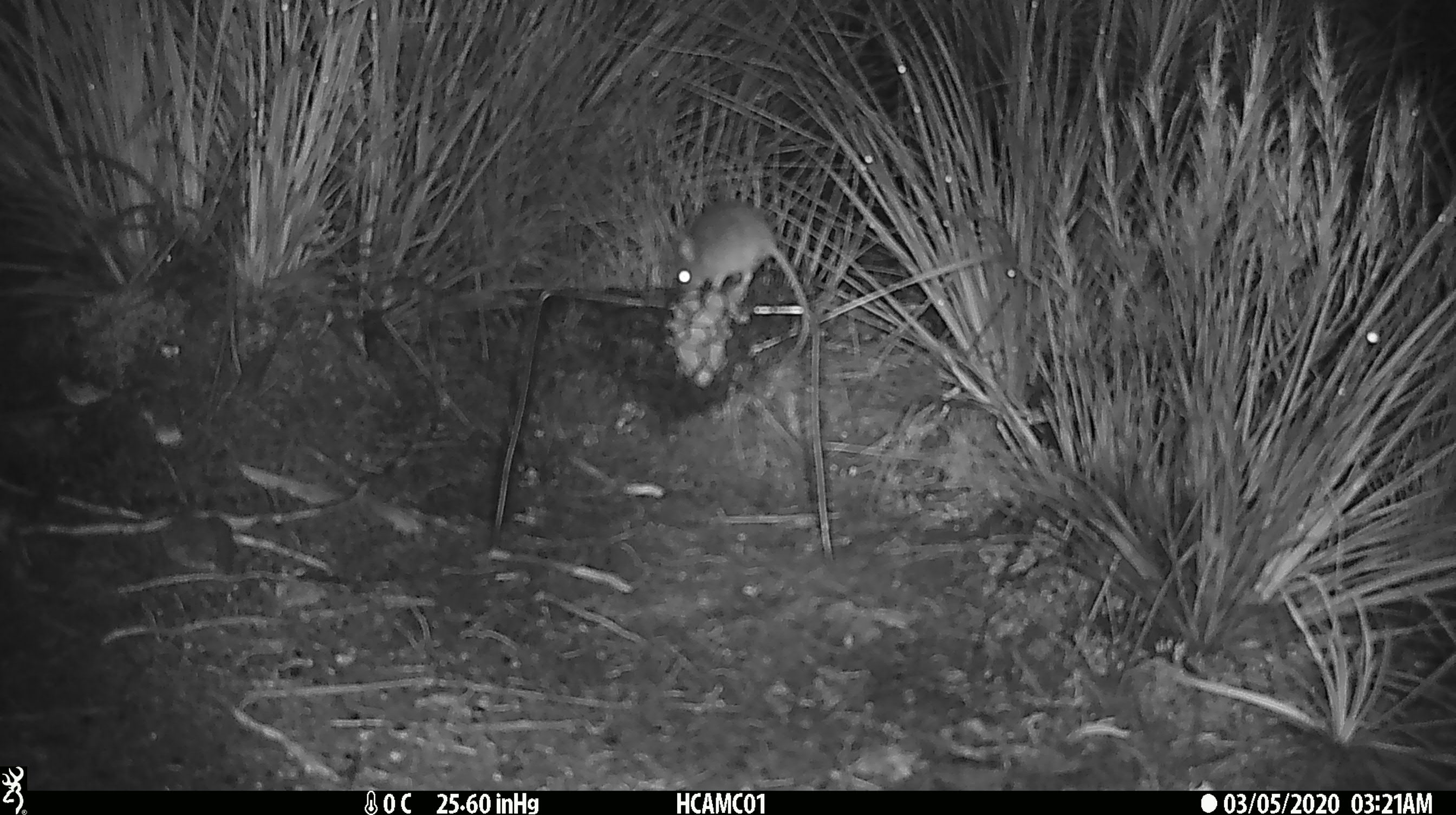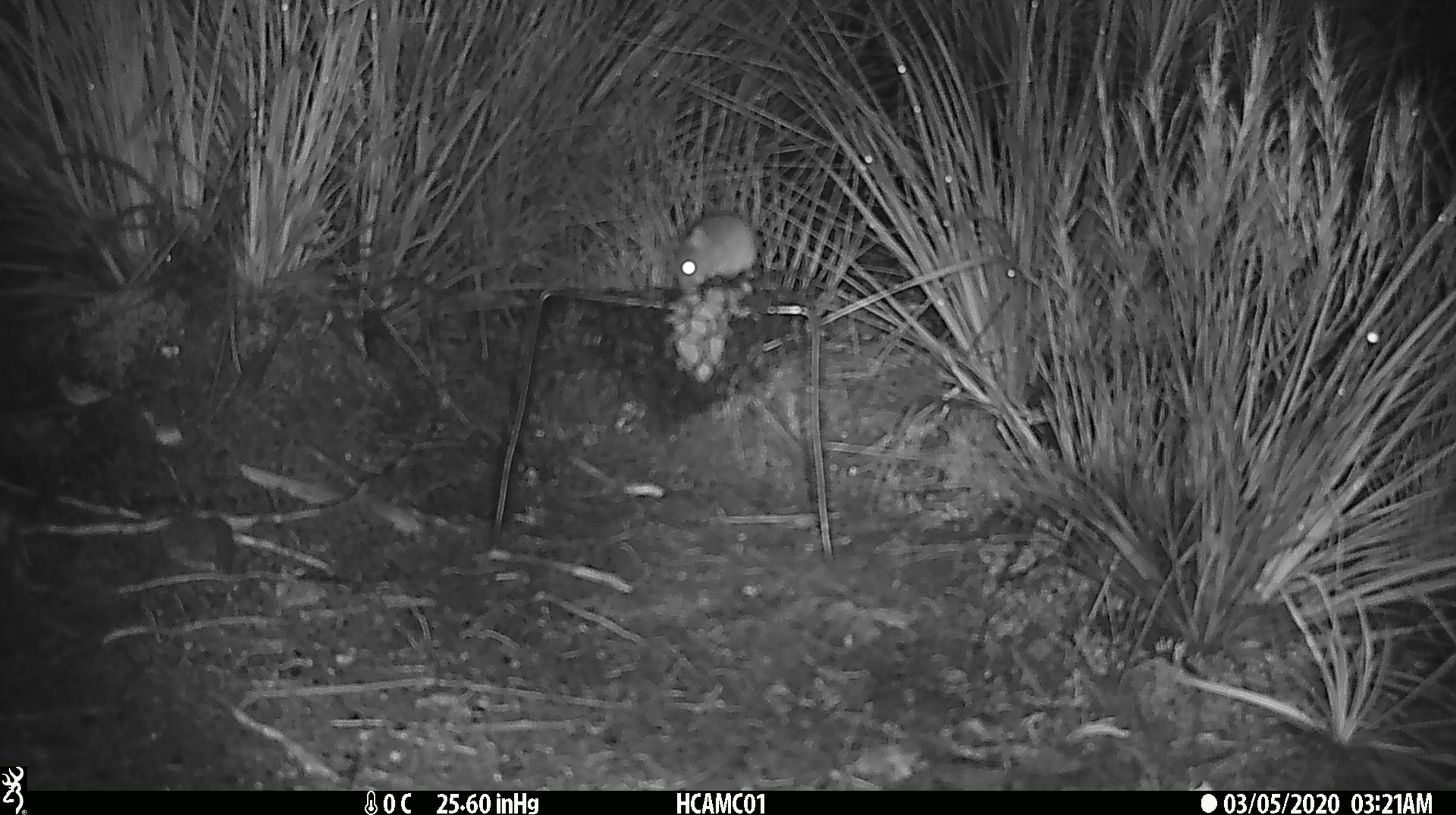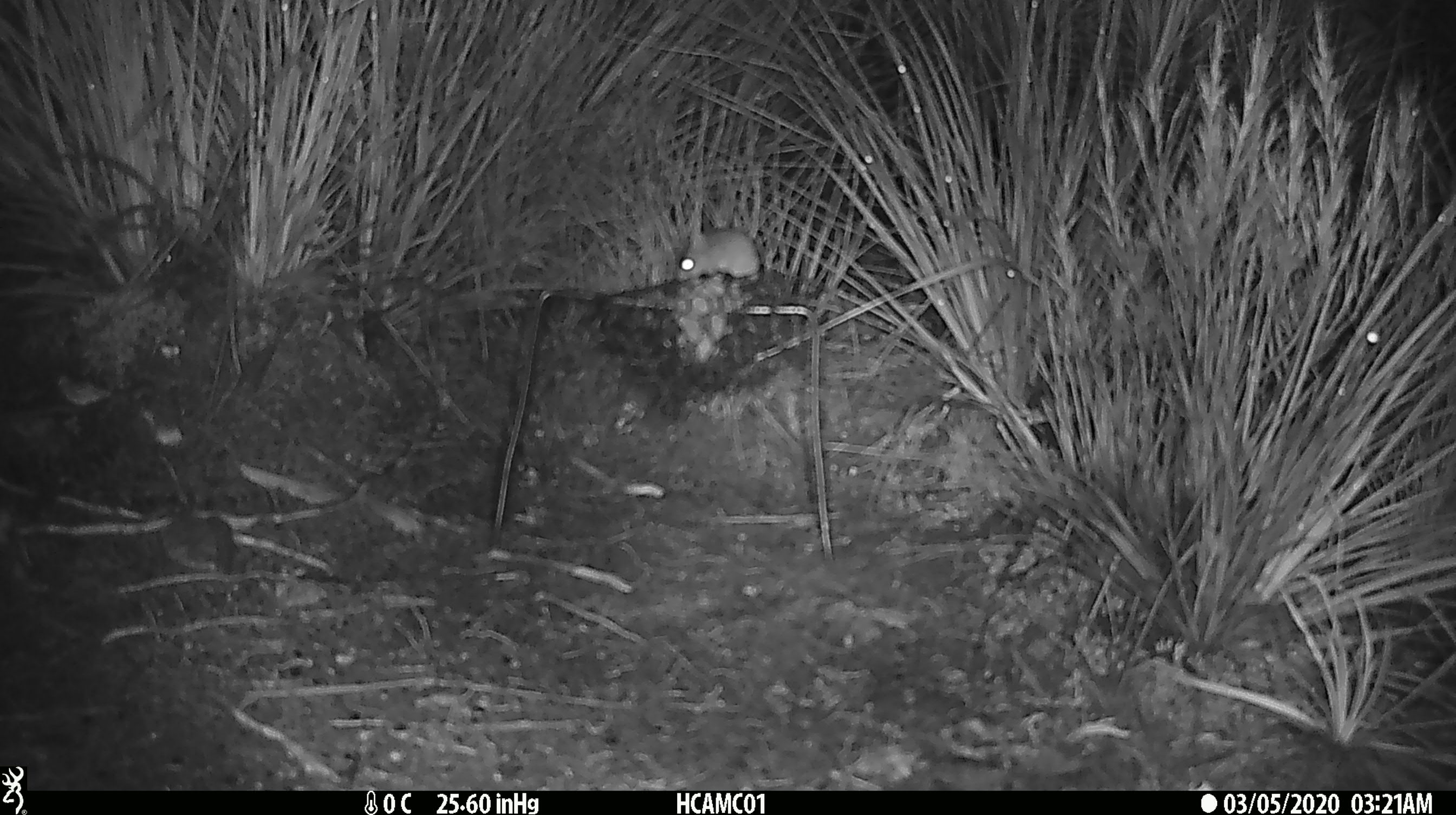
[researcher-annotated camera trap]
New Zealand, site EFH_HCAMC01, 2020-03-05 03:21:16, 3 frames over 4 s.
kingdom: Animalia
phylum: Chordata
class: Mammalia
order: Rodentia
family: Muridae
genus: Mus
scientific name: Mus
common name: mouse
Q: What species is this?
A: Mouse (Mus).